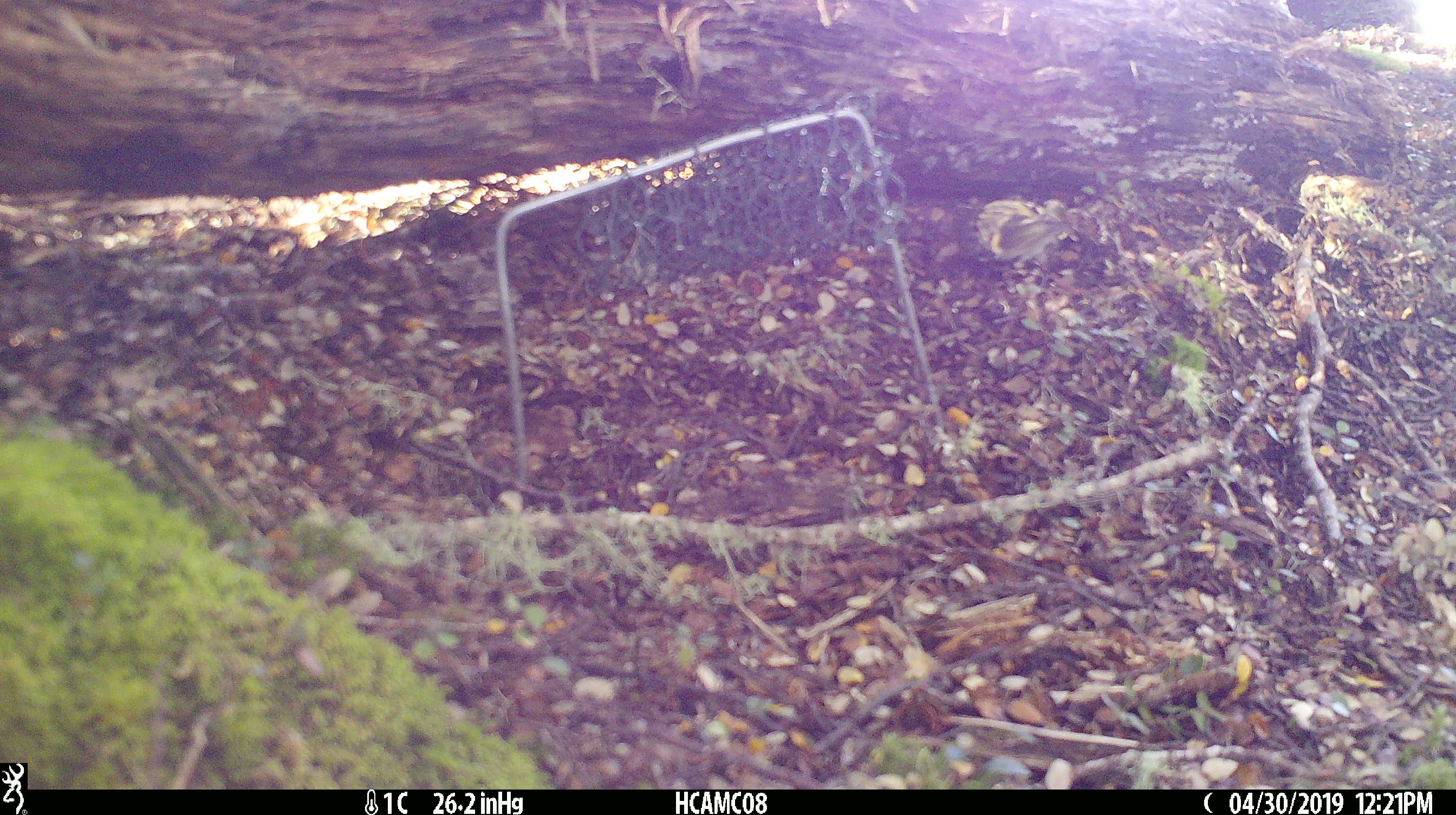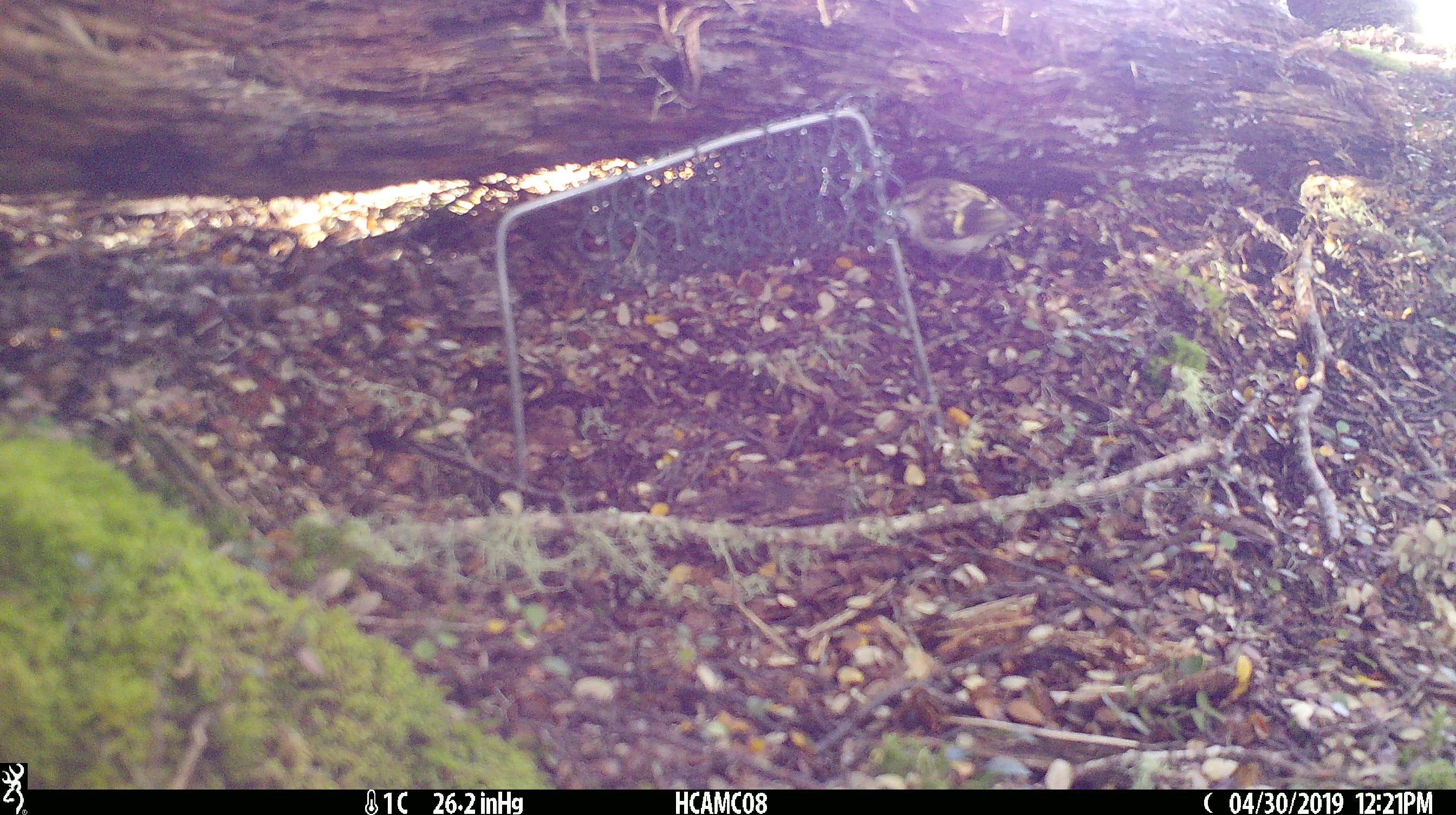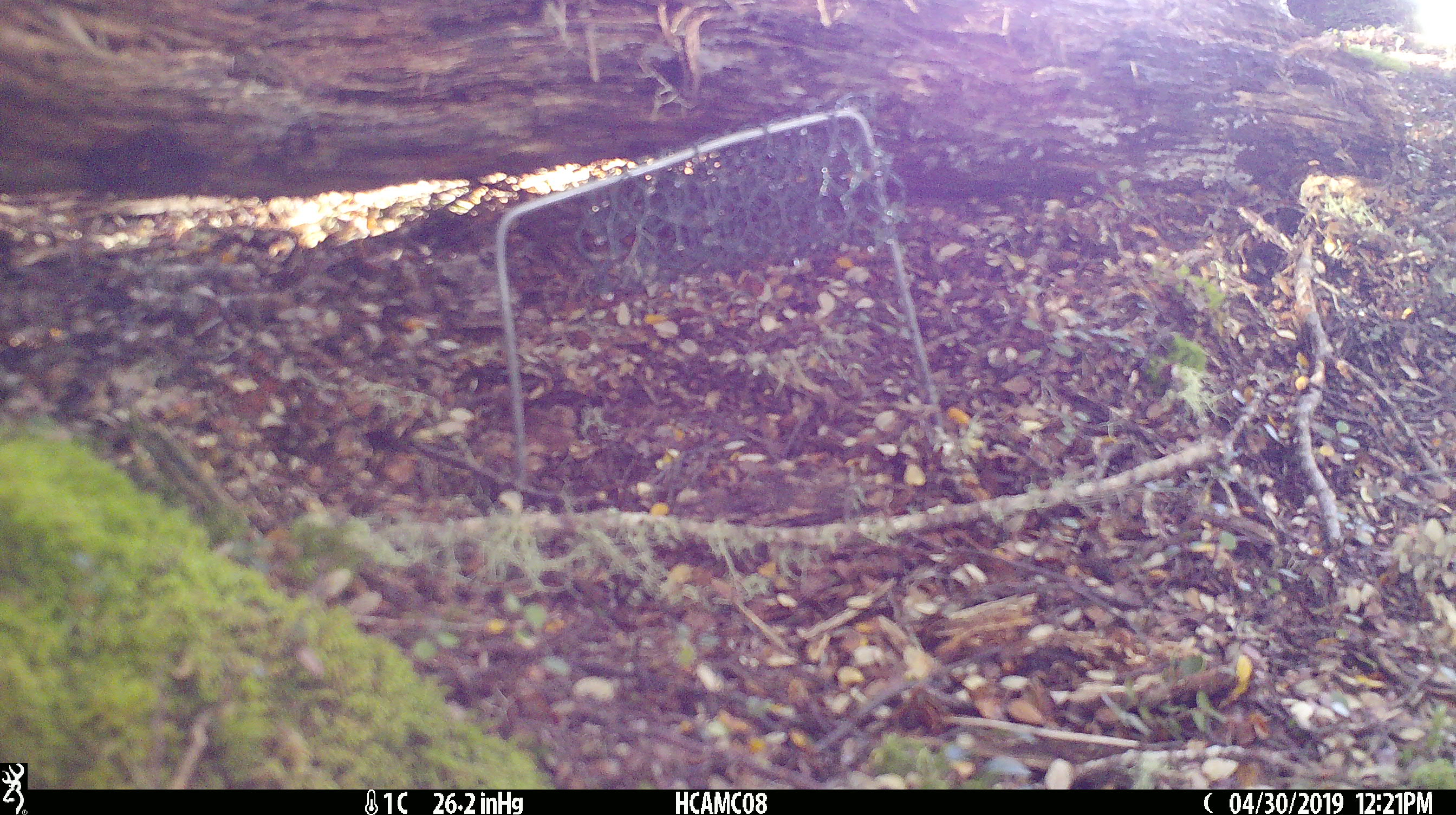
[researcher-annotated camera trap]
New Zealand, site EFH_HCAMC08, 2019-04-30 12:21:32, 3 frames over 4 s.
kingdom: Animalia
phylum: Chordata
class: Aves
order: Passeriformes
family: Acanthisittidae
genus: Acanthisitta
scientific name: Acanthisitta chloris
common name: rifleman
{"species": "rifleman (Acanthisitta chloris)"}